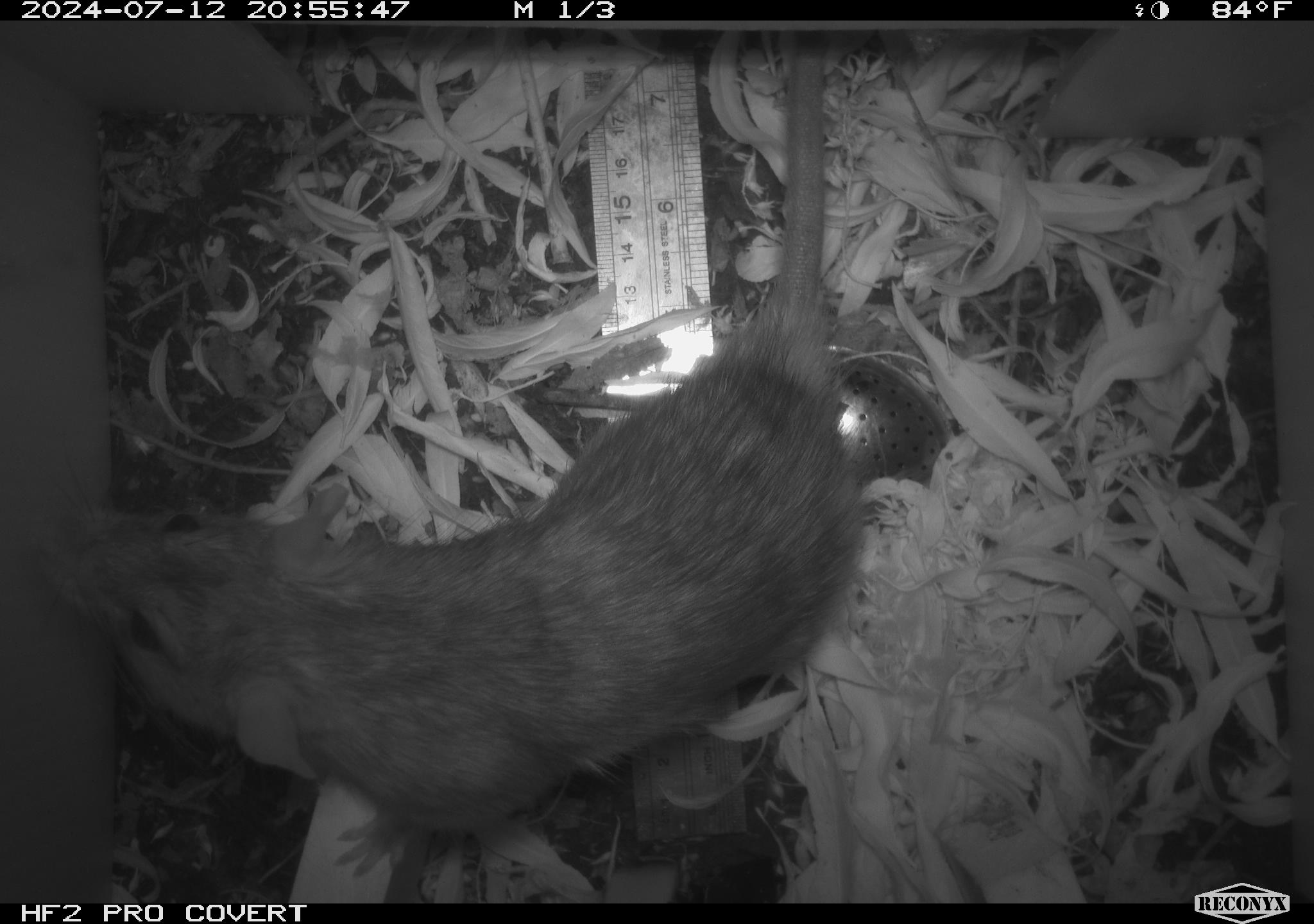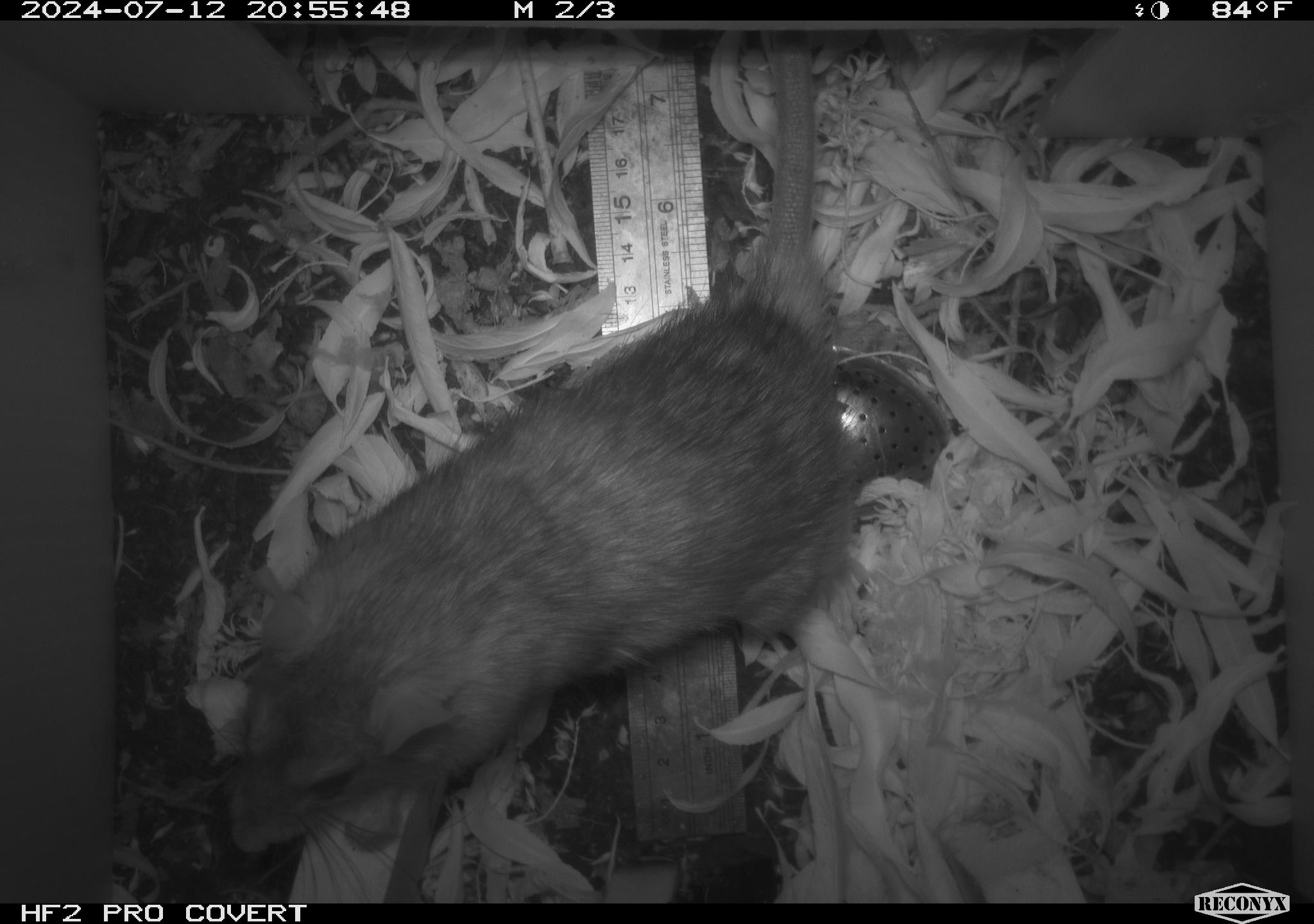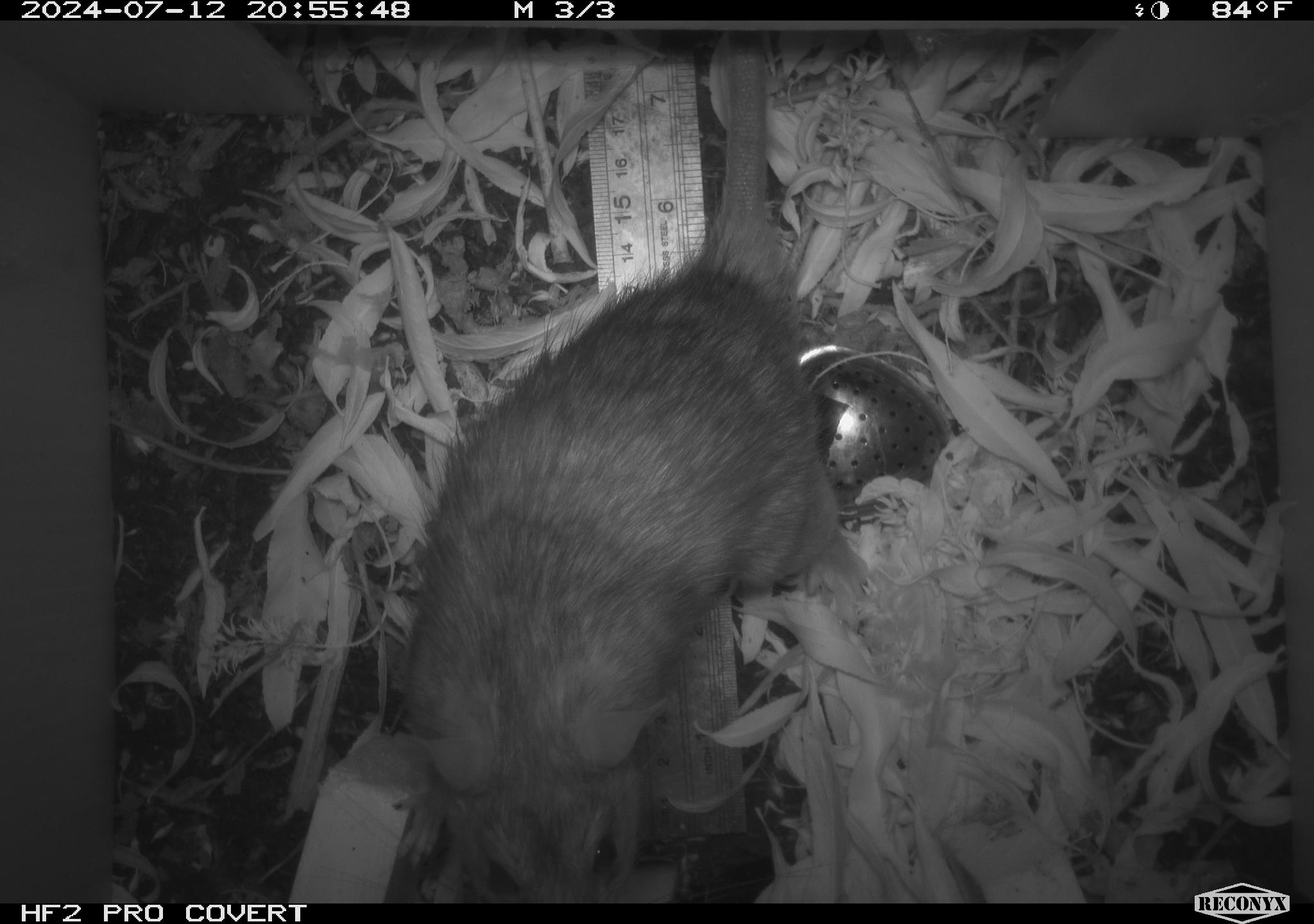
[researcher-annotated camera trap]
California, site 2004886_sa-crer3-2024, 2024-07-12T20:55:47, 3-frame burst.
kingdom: Animalia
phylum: Chordata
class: Mammalia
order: Rodentia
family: Muridae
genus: Rattus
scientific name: Rattus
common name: rat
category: rattus species